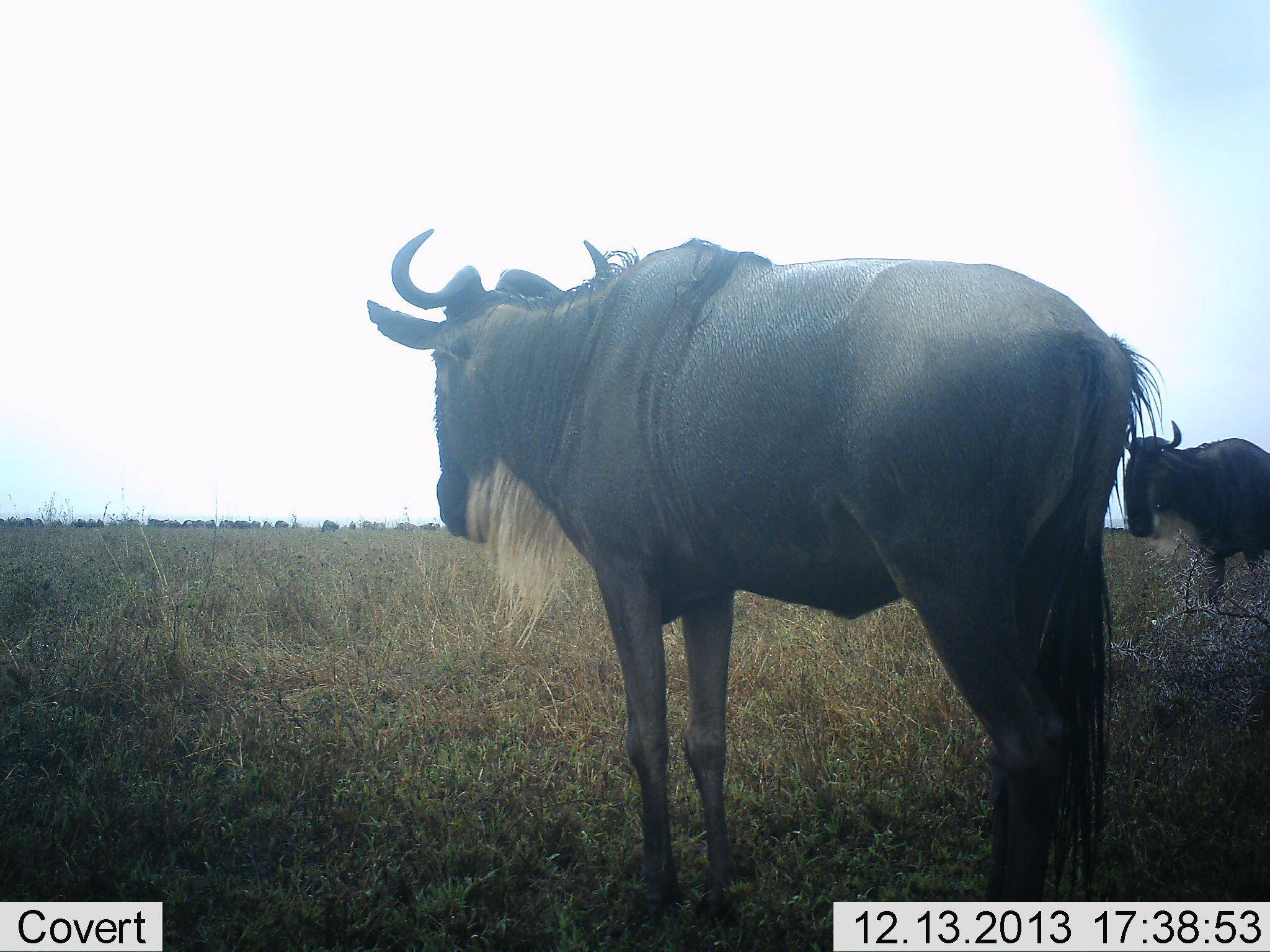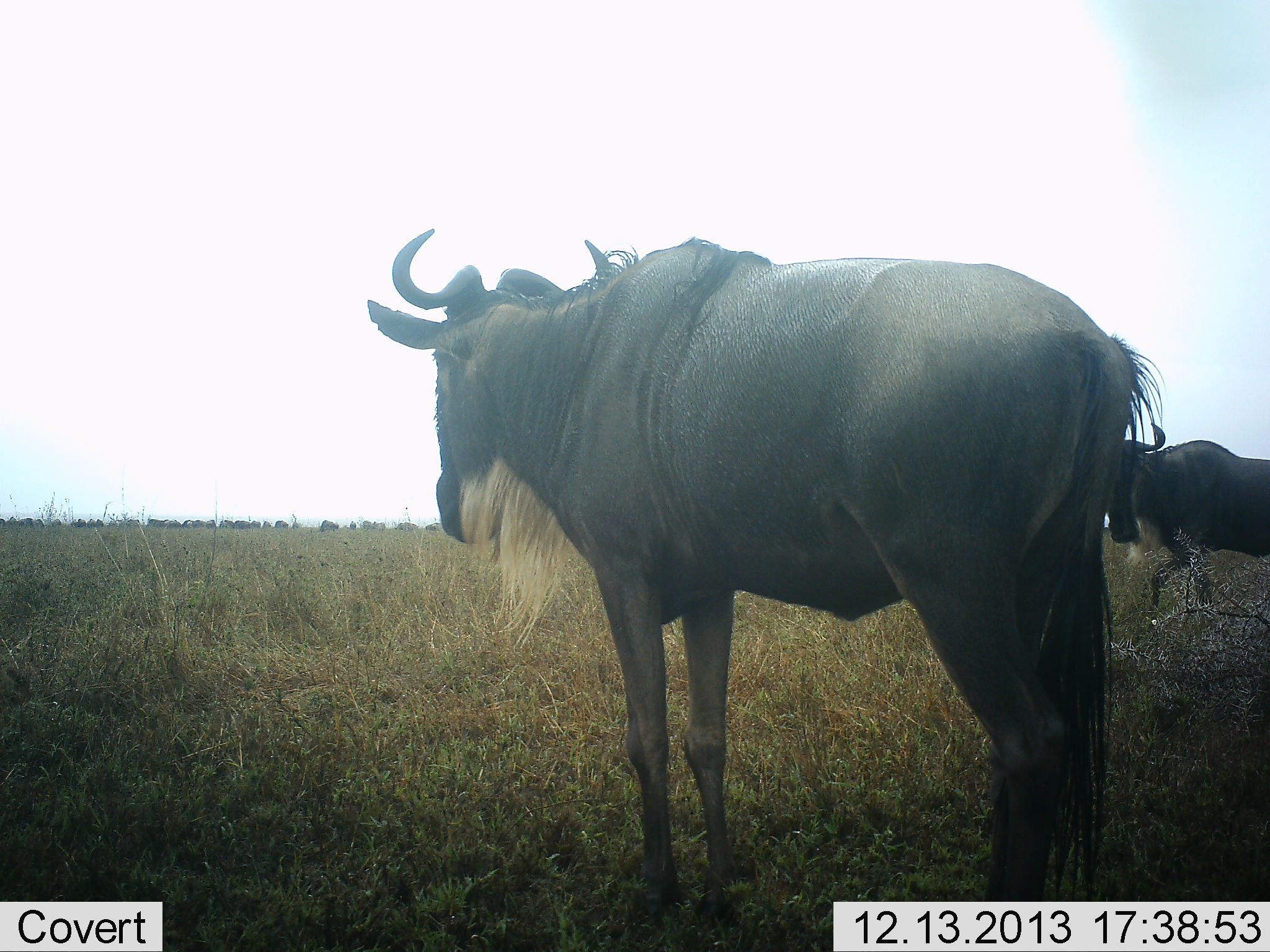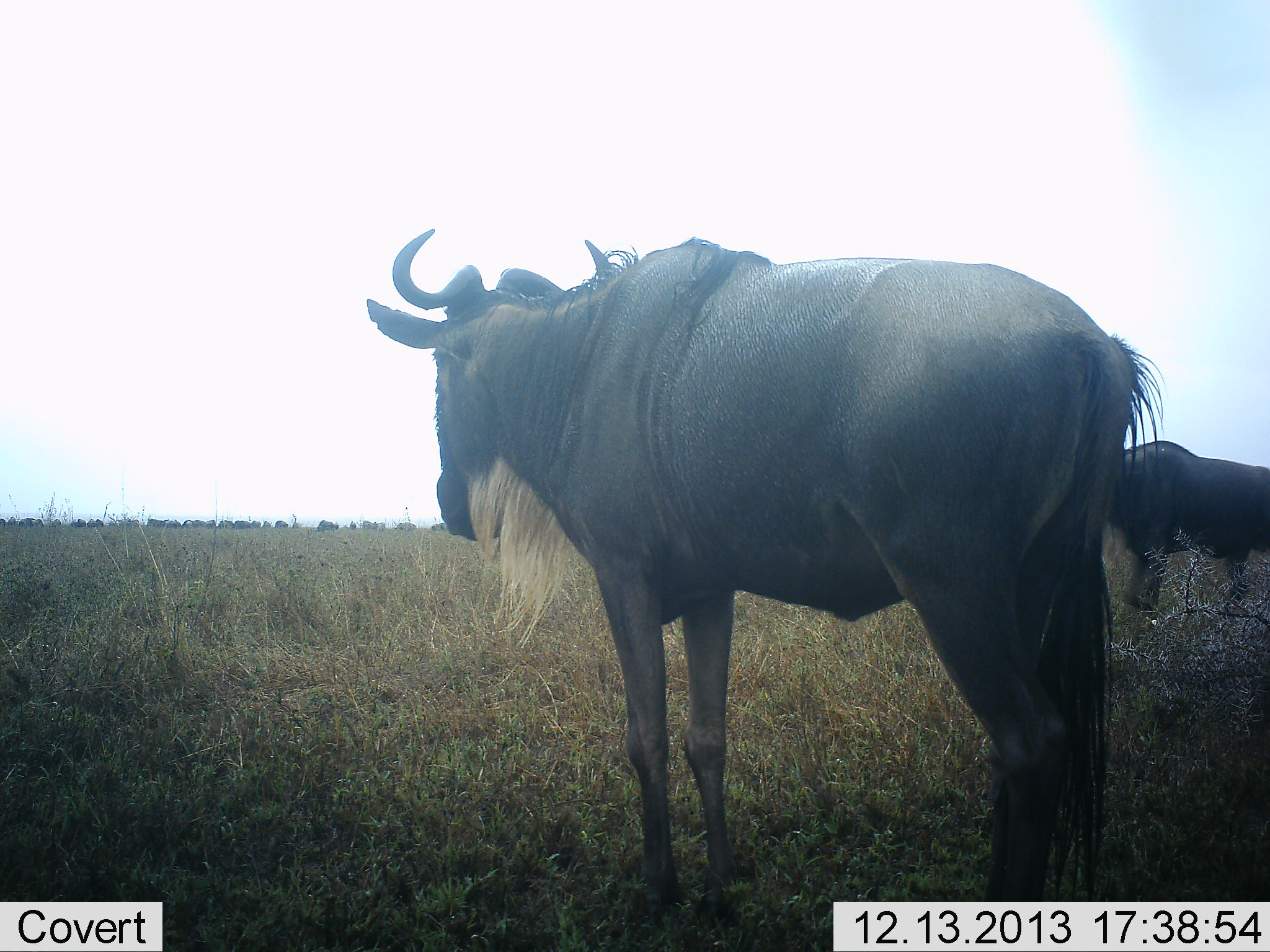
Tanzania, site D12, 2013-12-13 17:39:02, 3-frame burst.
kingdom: Animalia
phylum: Chordata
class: Mammalia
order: Artiodactyla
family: Bovidae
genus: Connochaetes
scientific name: Connochaetes taurinus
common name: blue wildebeest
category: wildebeest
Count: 11-50.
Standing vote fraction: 100%.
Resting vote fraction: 10%.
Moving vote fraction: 80%.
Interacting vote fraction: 10%.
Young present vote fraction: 0%.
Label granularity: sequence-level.